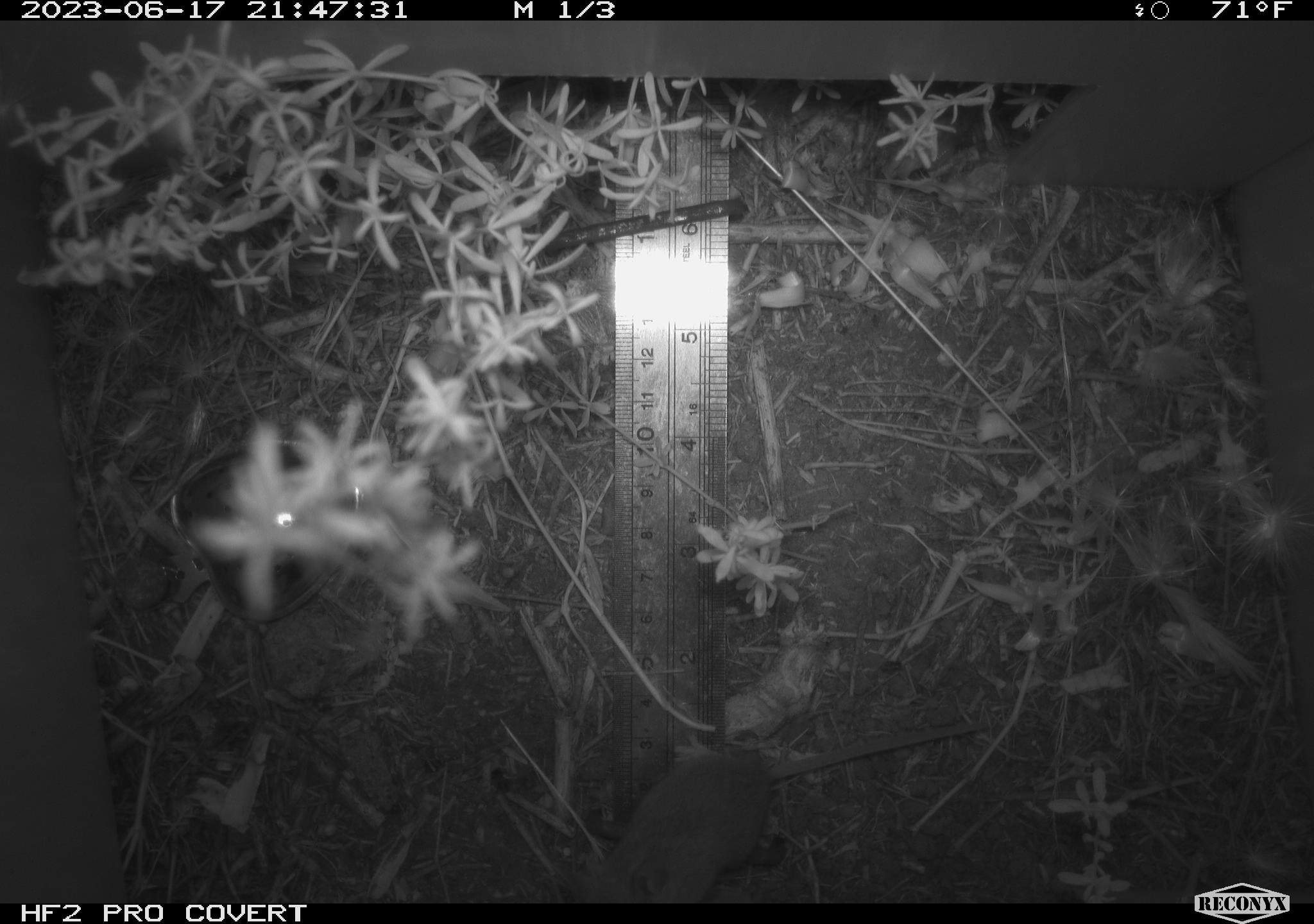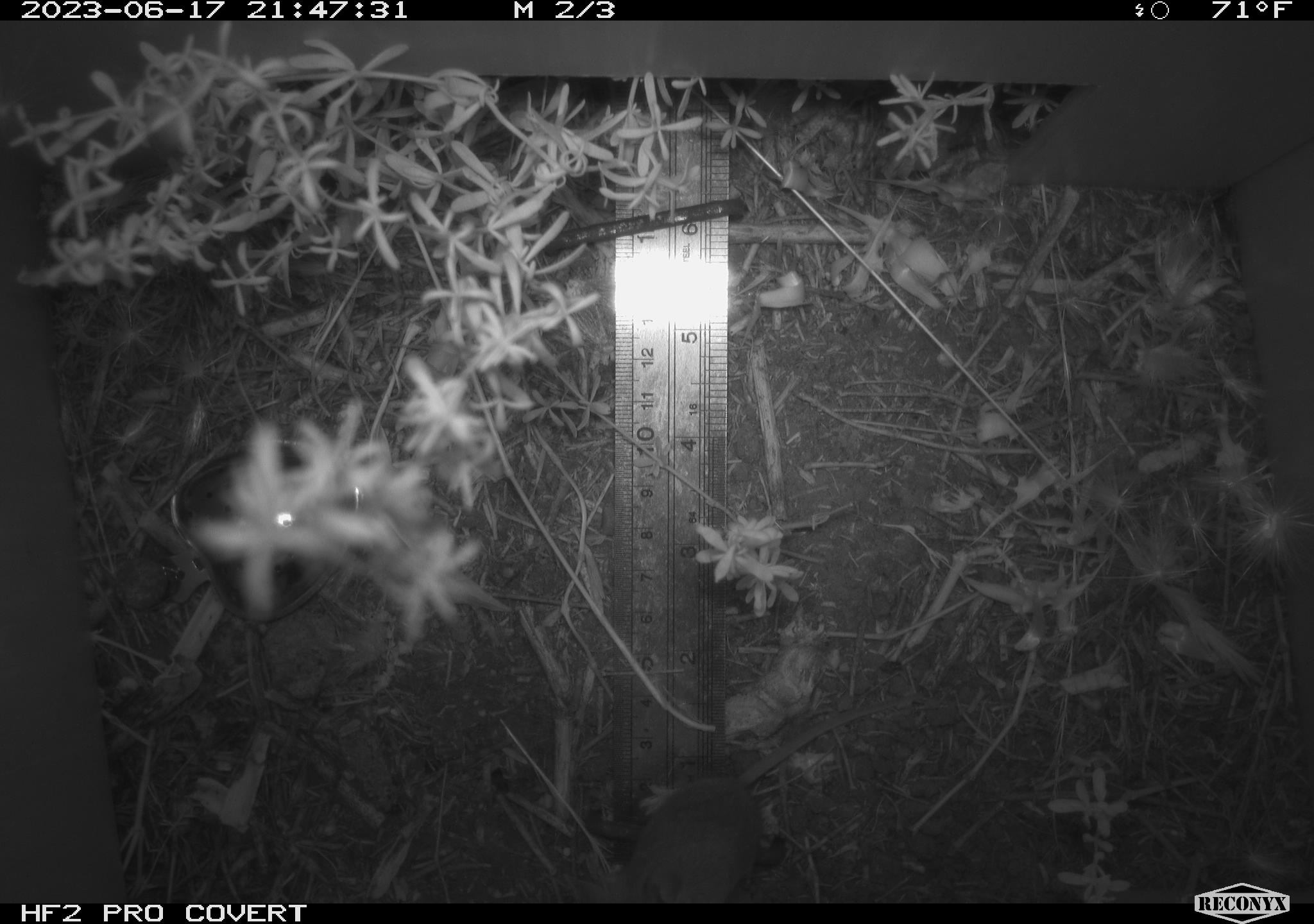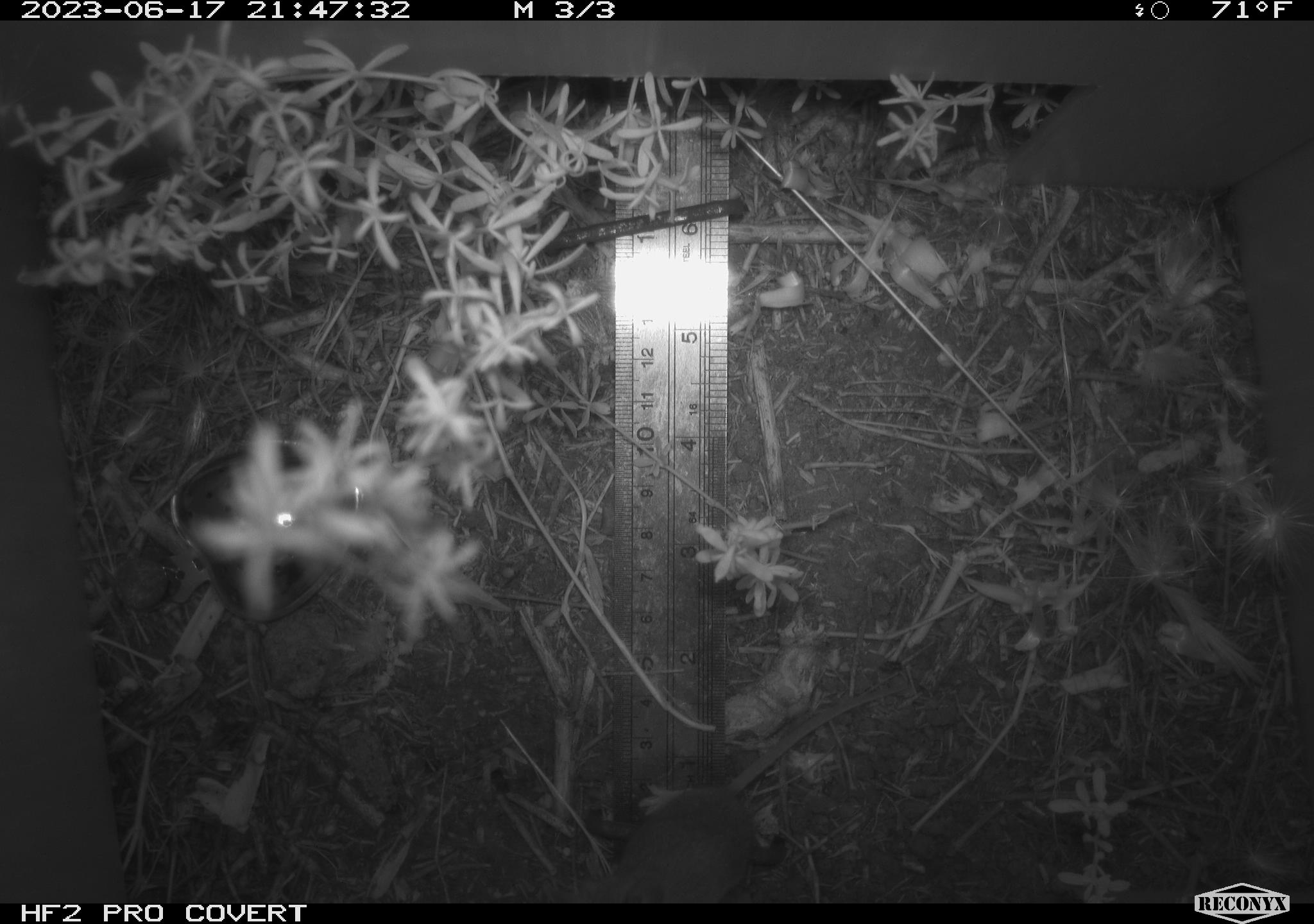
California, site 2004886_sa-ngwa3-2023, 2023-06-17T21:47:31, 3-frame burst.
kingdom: Animalia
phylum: Chordata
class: Mammalia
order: Rodentia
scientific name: Rodentia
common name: mouse species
Mouse species (Rodentia).